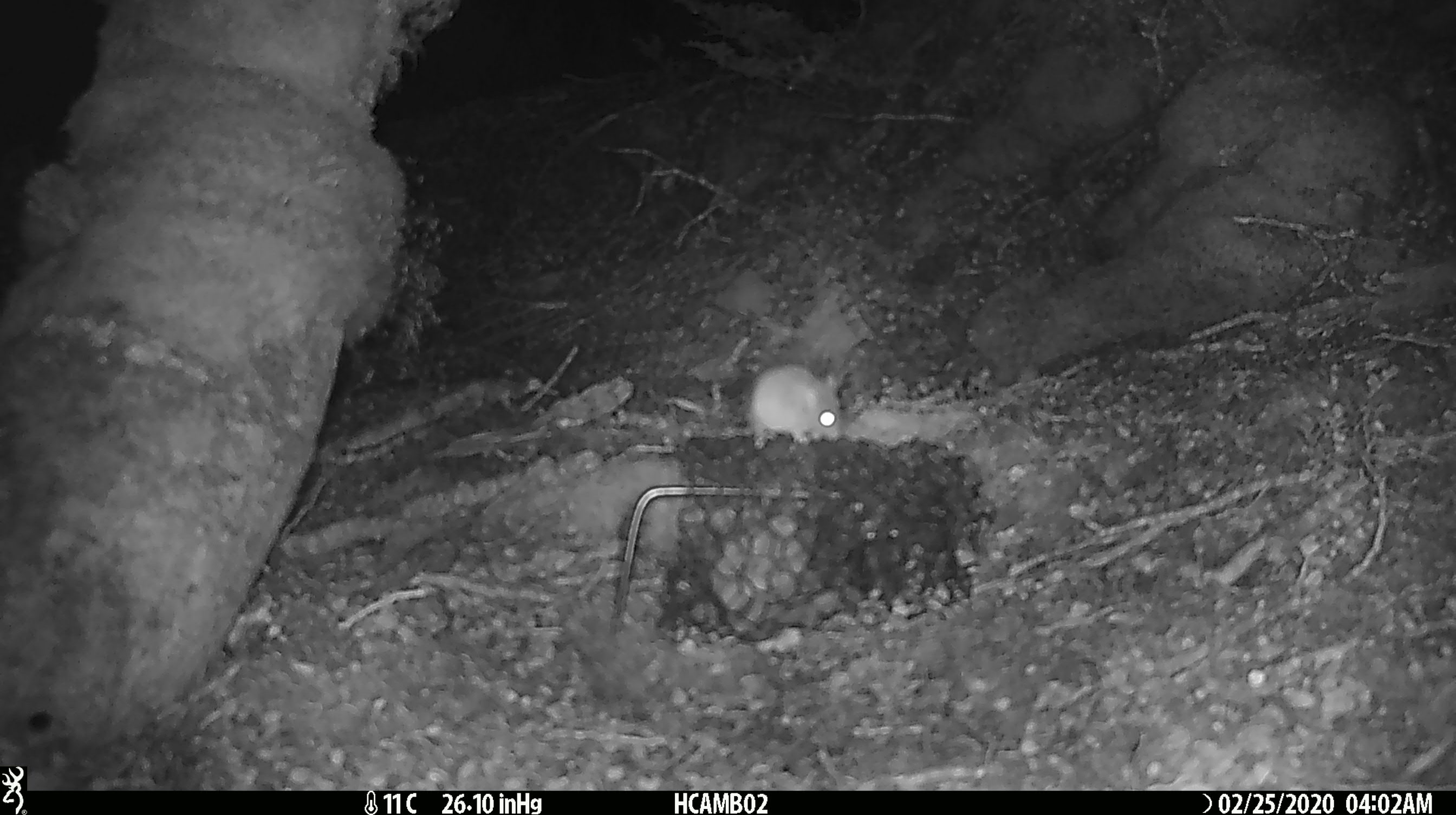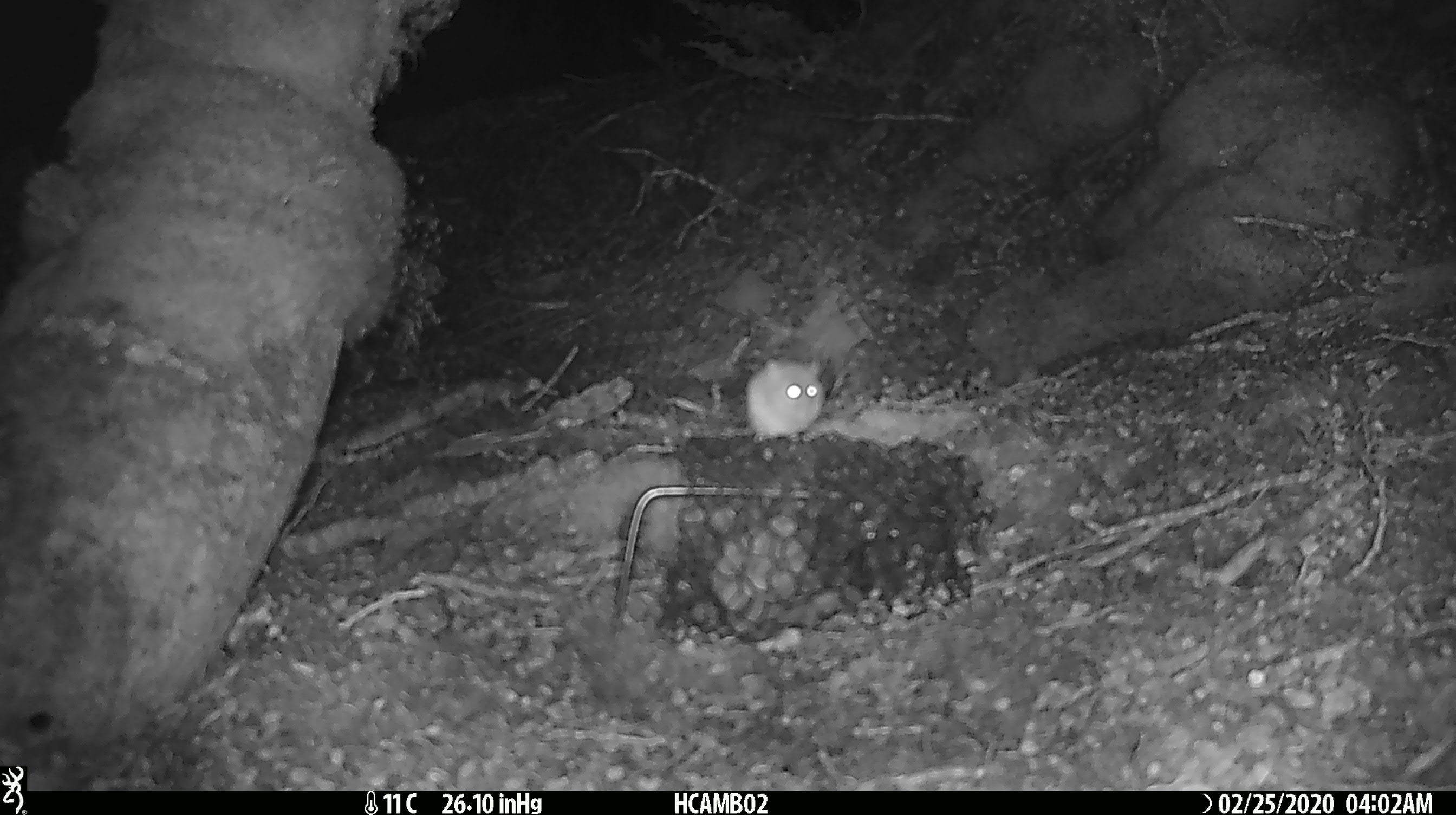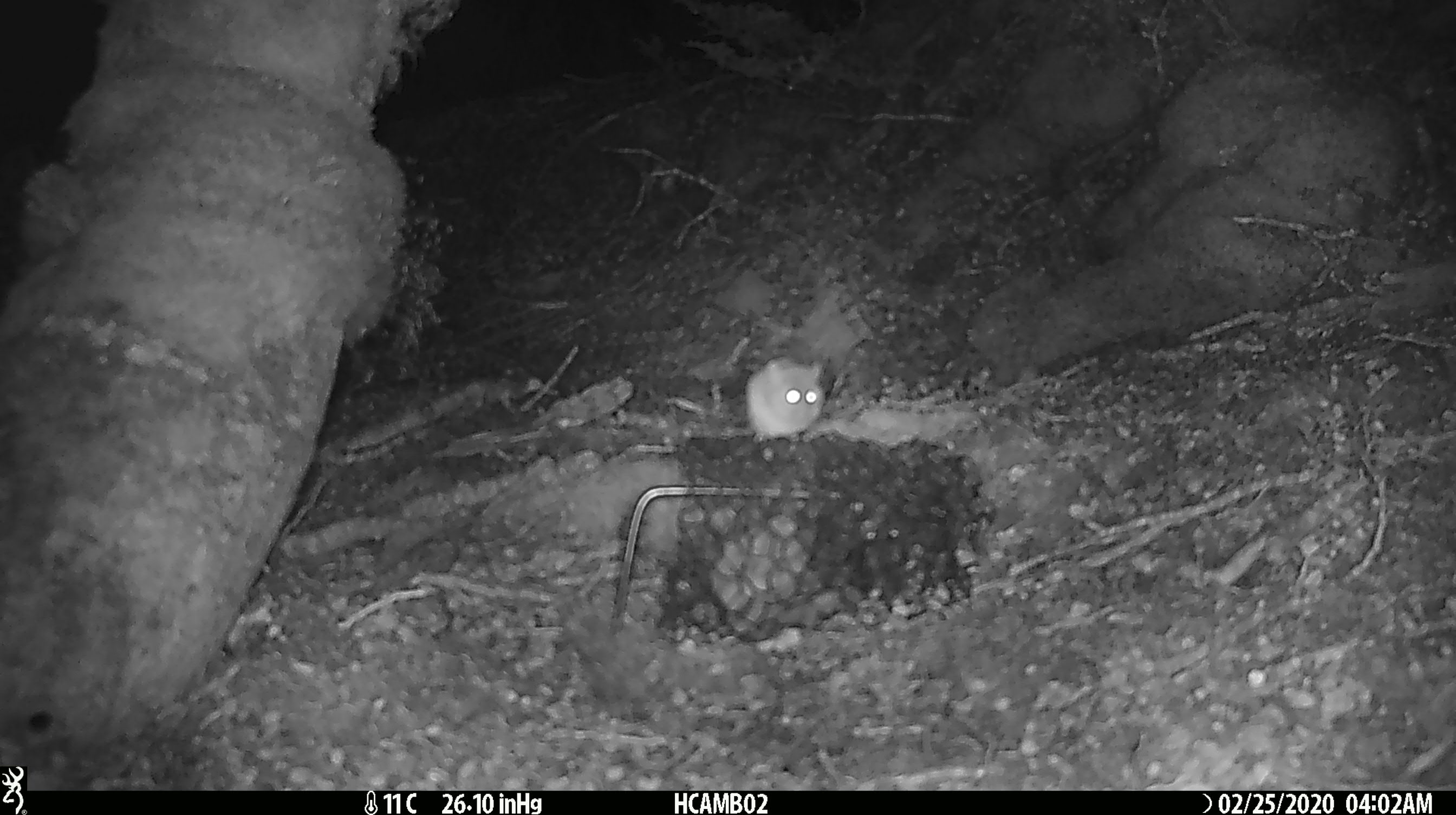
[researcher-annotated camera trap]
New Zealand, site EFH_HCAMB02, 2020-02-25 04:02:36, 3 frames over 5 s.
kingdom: Animalia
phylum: Chordata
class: Mammalia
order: Rodentia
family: Muridae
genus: Mus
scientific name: Mus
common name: mouse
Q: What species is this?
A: Mouse (Mus).